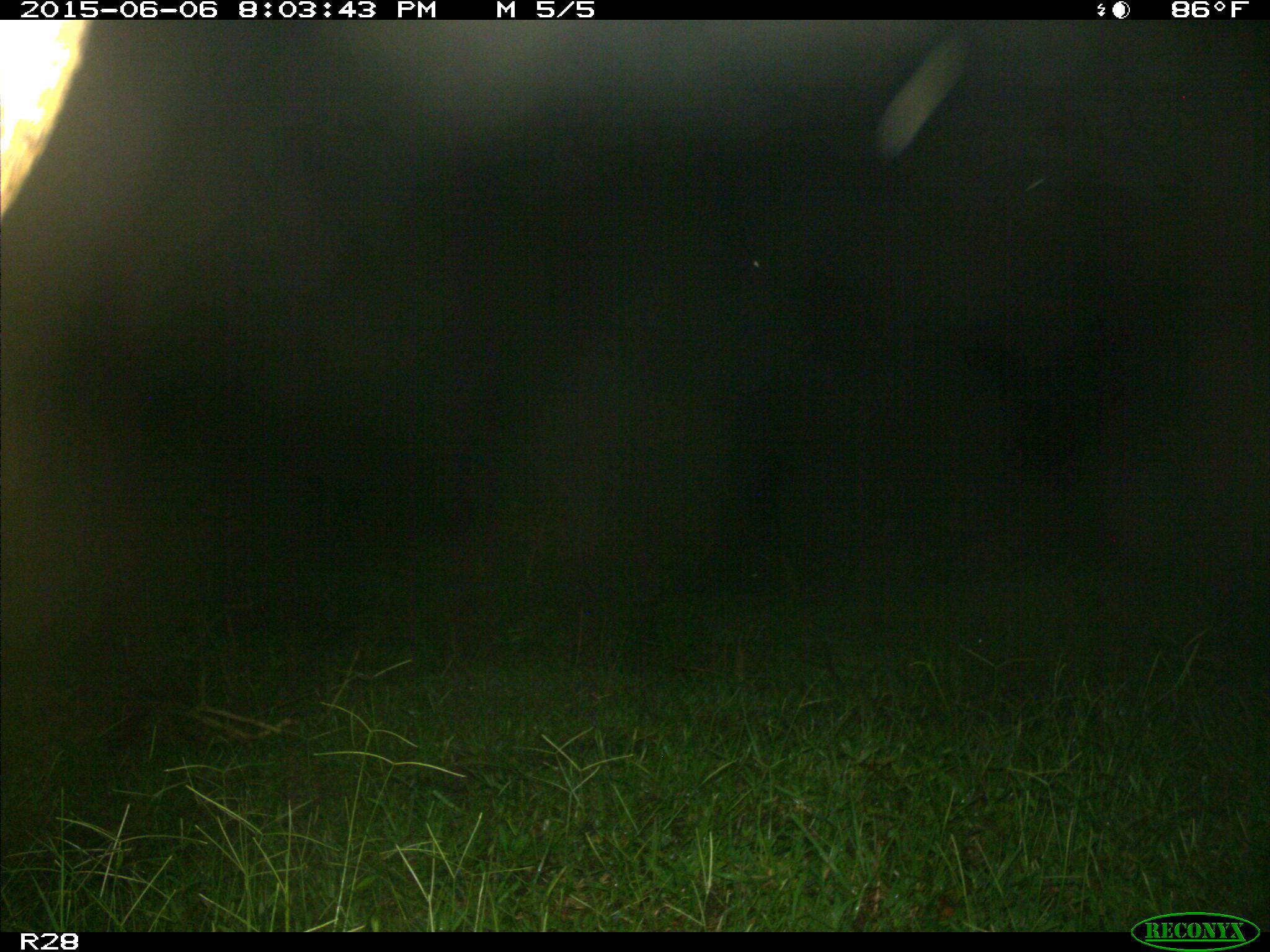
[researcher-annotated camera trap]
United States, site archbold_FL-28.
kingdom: Animalia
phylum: Chordata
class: Mammalia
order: Artiodactyla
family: Bovidae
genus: Bos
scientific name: Bos taurus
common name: domestic cow